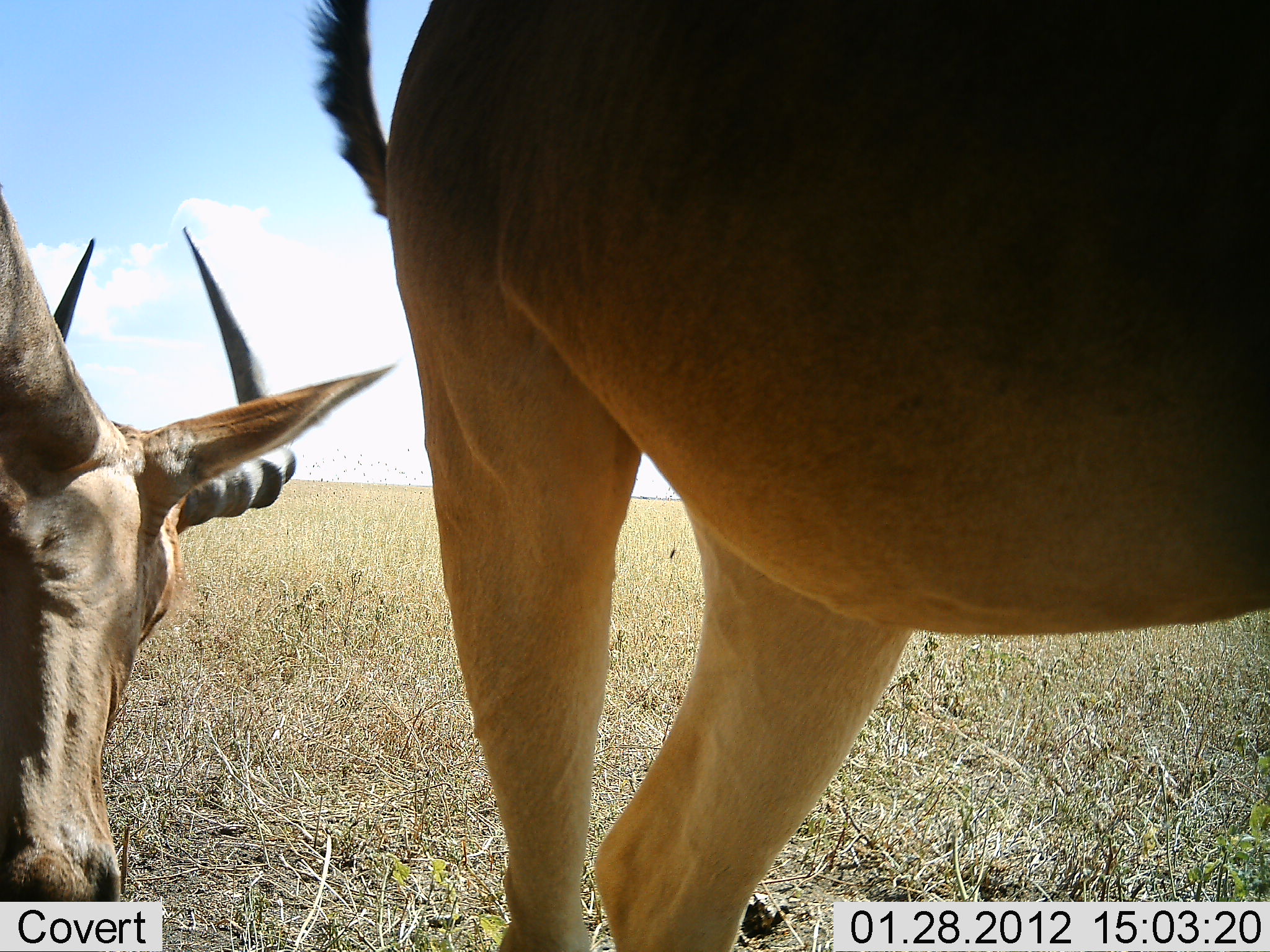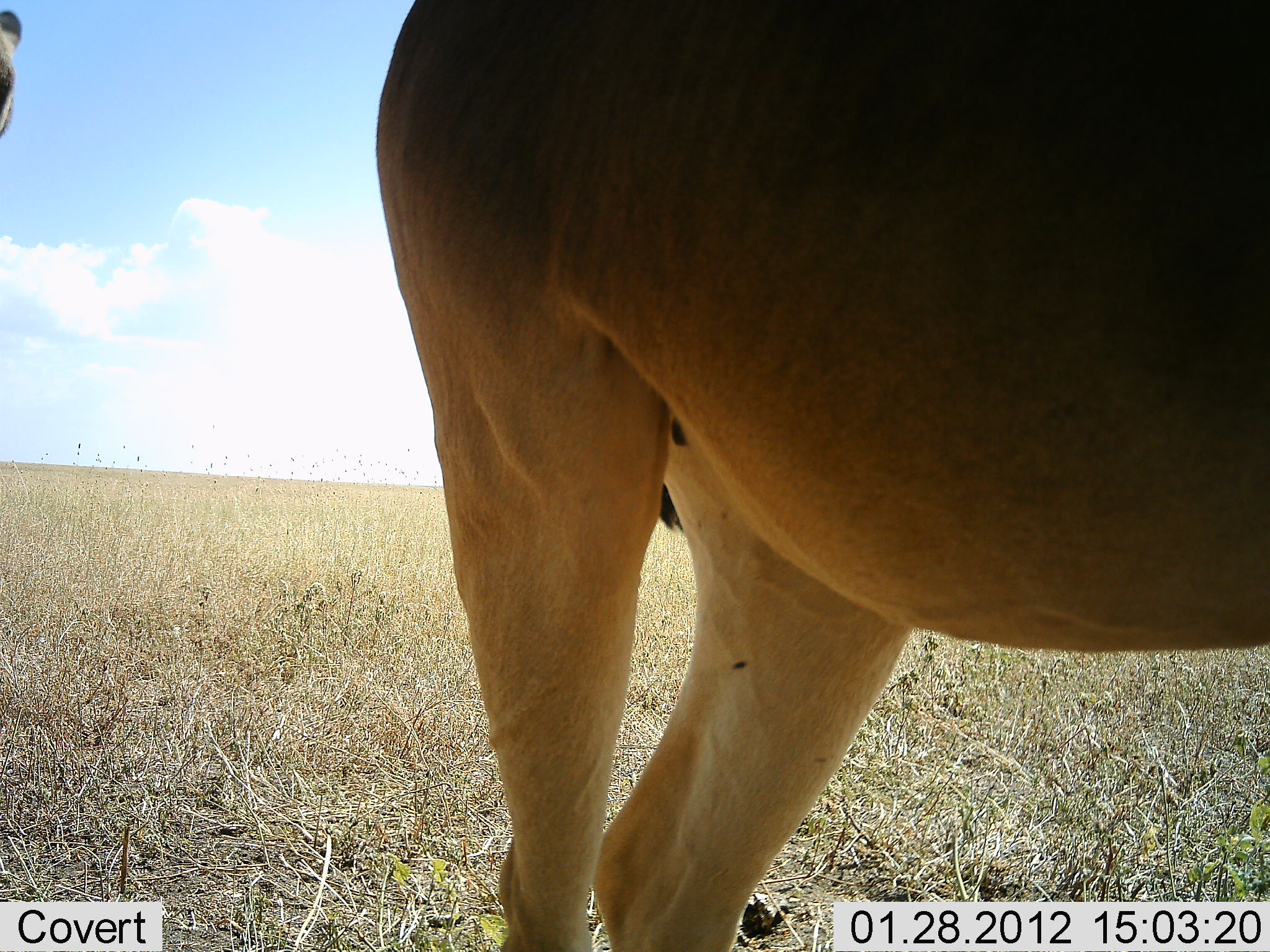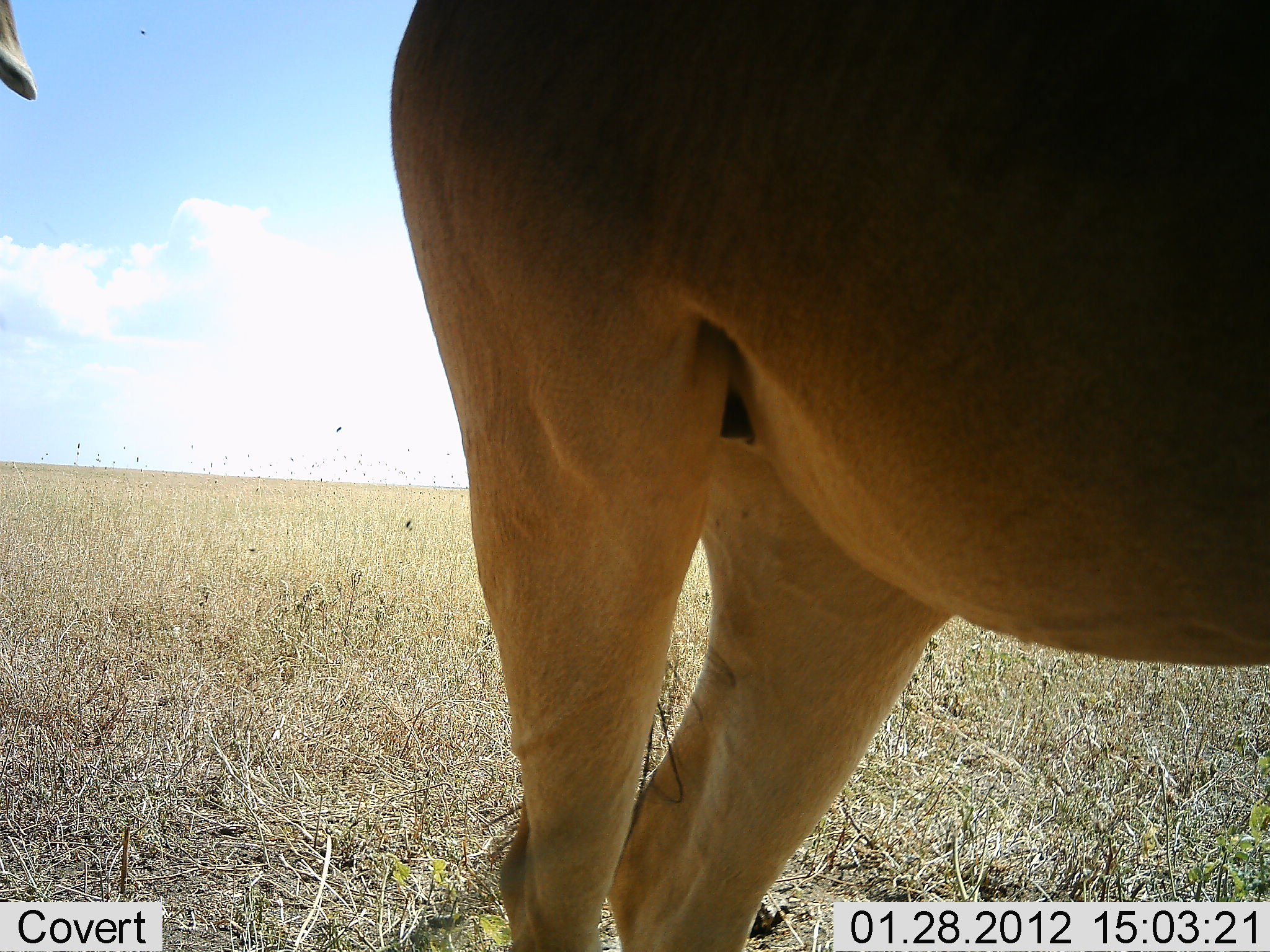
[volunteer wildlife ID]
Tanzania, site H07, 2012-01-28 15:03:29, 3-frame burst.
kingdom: Animalia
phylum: Chordata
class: Mammalia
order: Artiodactyla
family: Bovidae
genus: Alcelaphus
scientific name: Alcelaphus buselaphus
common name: hartebeest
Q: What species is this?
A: Hartebeest (Alcelaphus buselaphus).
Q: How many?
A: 2.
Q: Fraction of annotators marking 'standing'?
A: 91%.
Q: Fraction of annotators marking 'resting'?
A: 0%.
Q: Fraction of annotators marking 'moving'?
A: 22%.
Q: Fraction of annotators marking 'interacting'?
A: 0%.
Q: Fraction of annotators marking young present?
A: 0%.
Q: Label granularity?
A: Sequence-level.